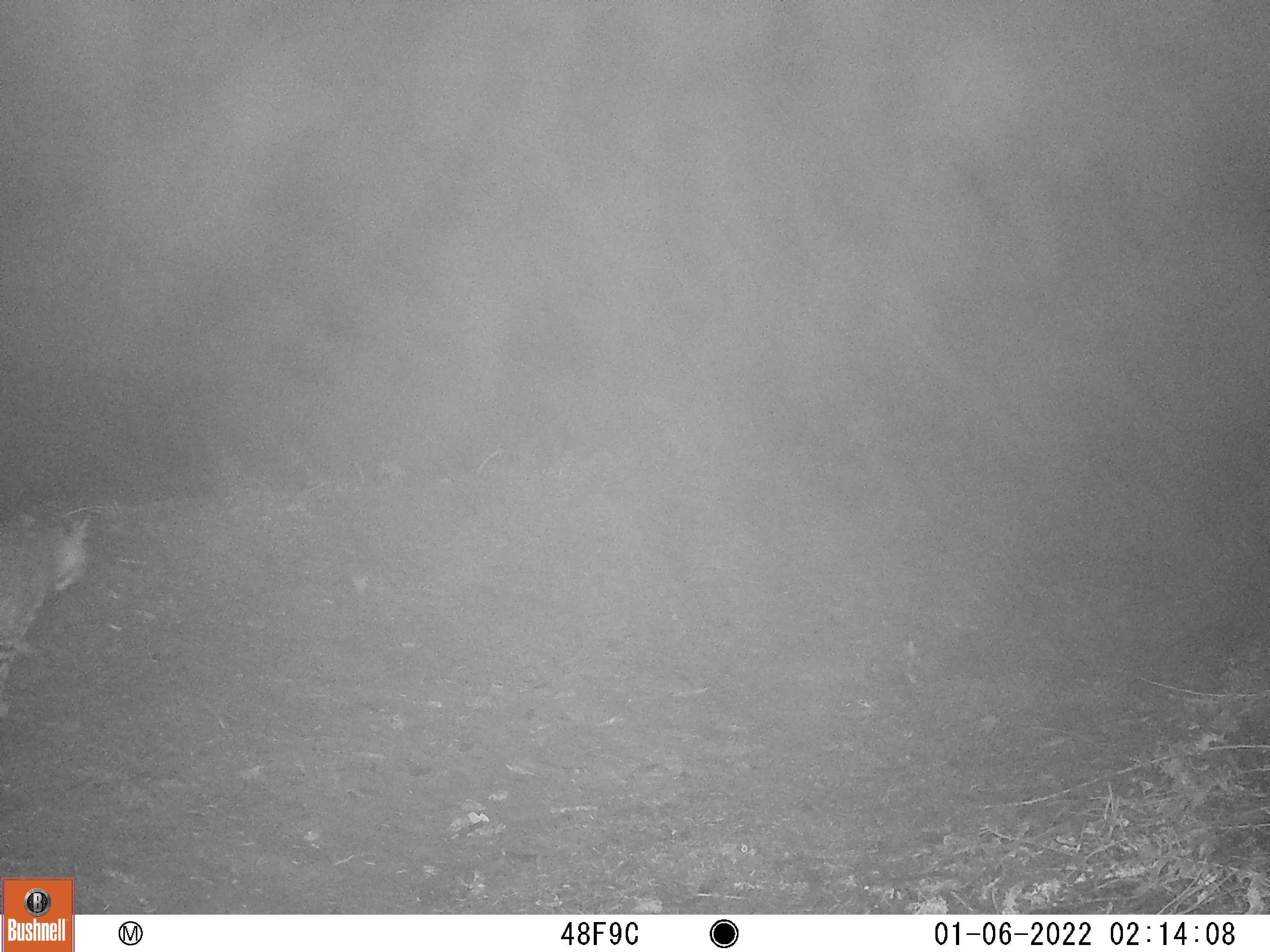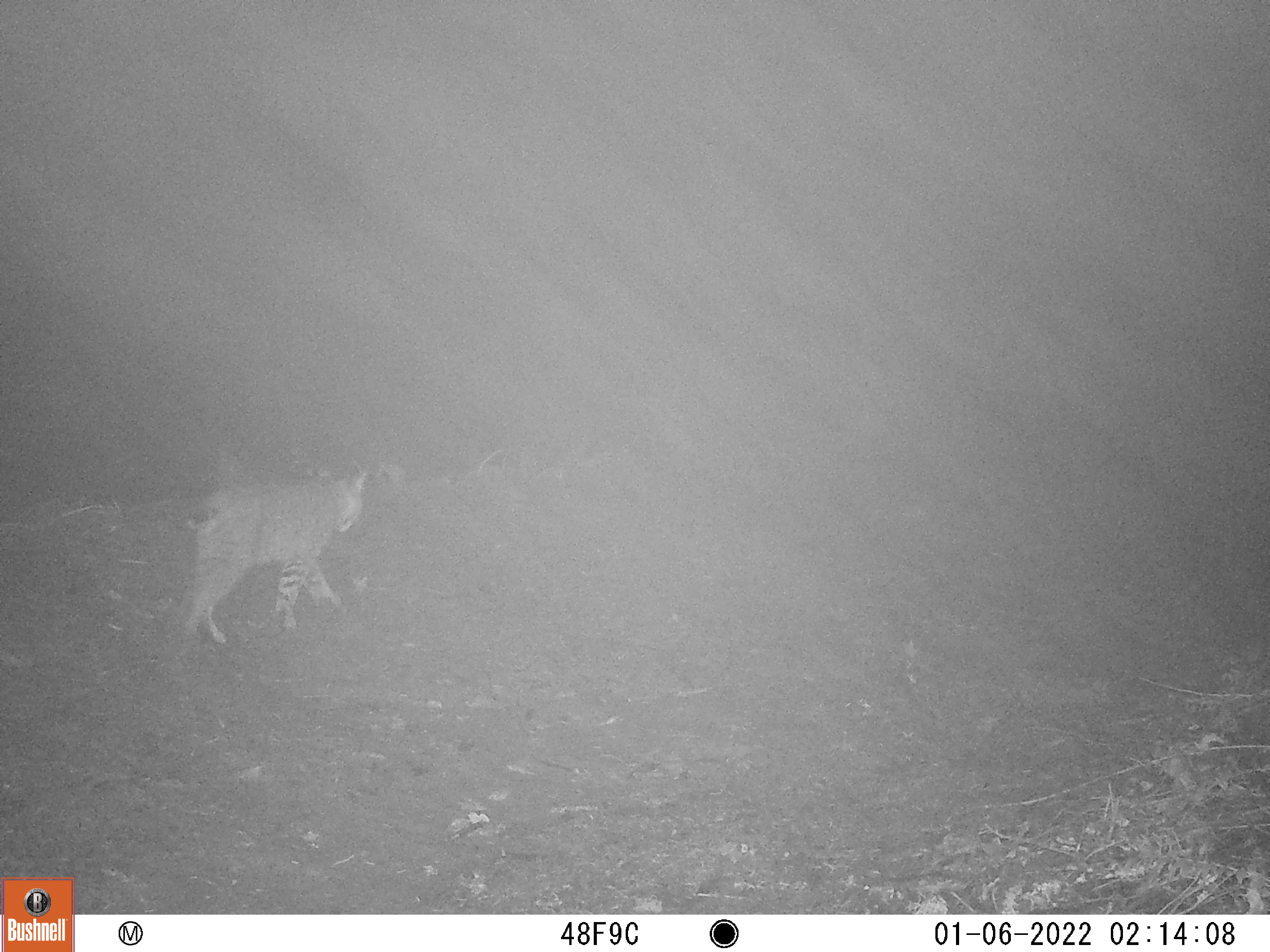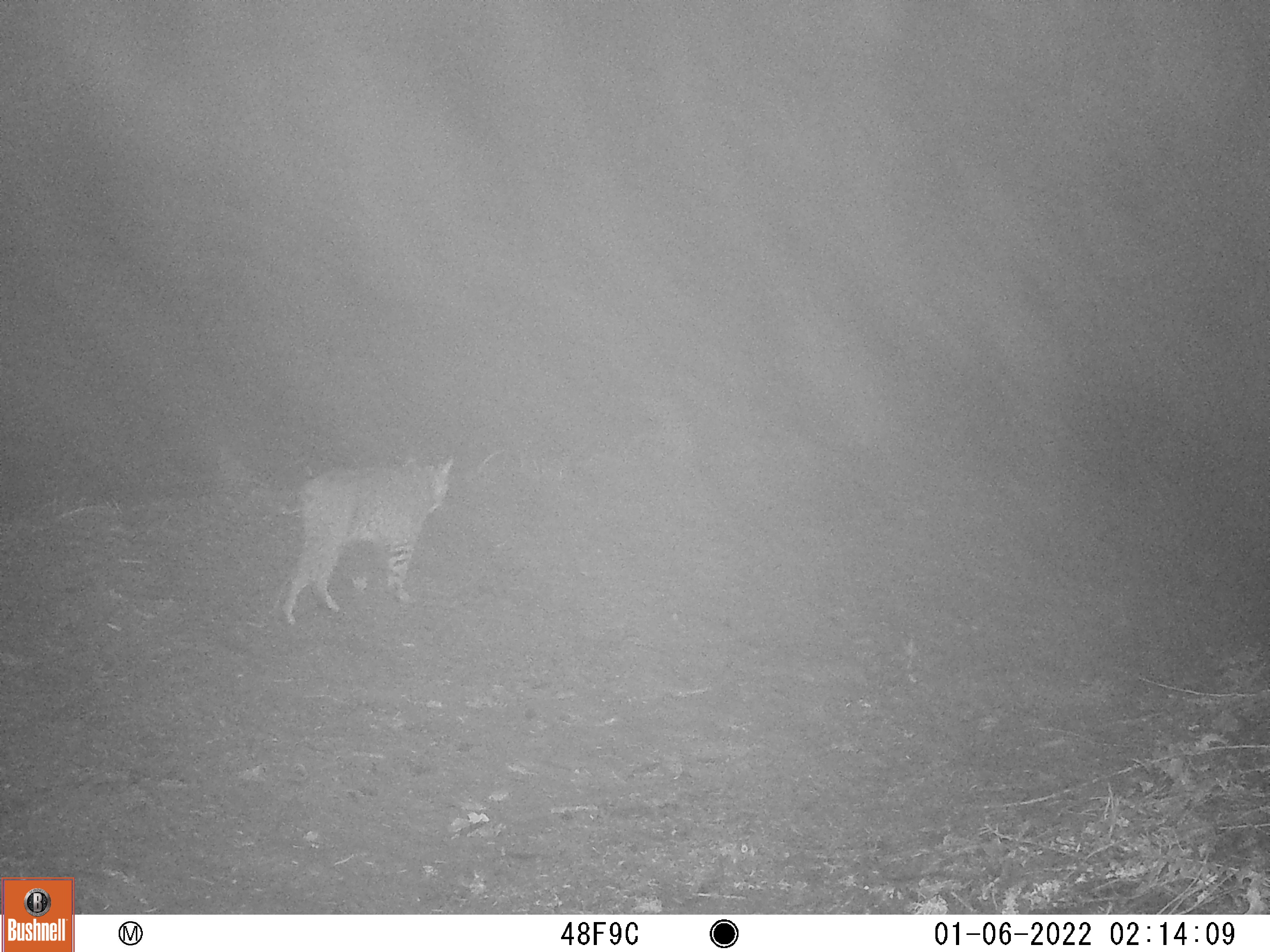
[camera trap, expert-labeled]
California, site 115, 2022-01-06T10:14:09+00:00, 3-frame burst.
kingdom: Animalia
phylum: Chordata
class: Mammalia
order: Carnivora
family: Felidae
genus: Lynx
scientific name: Lynx rufus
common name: bobcat